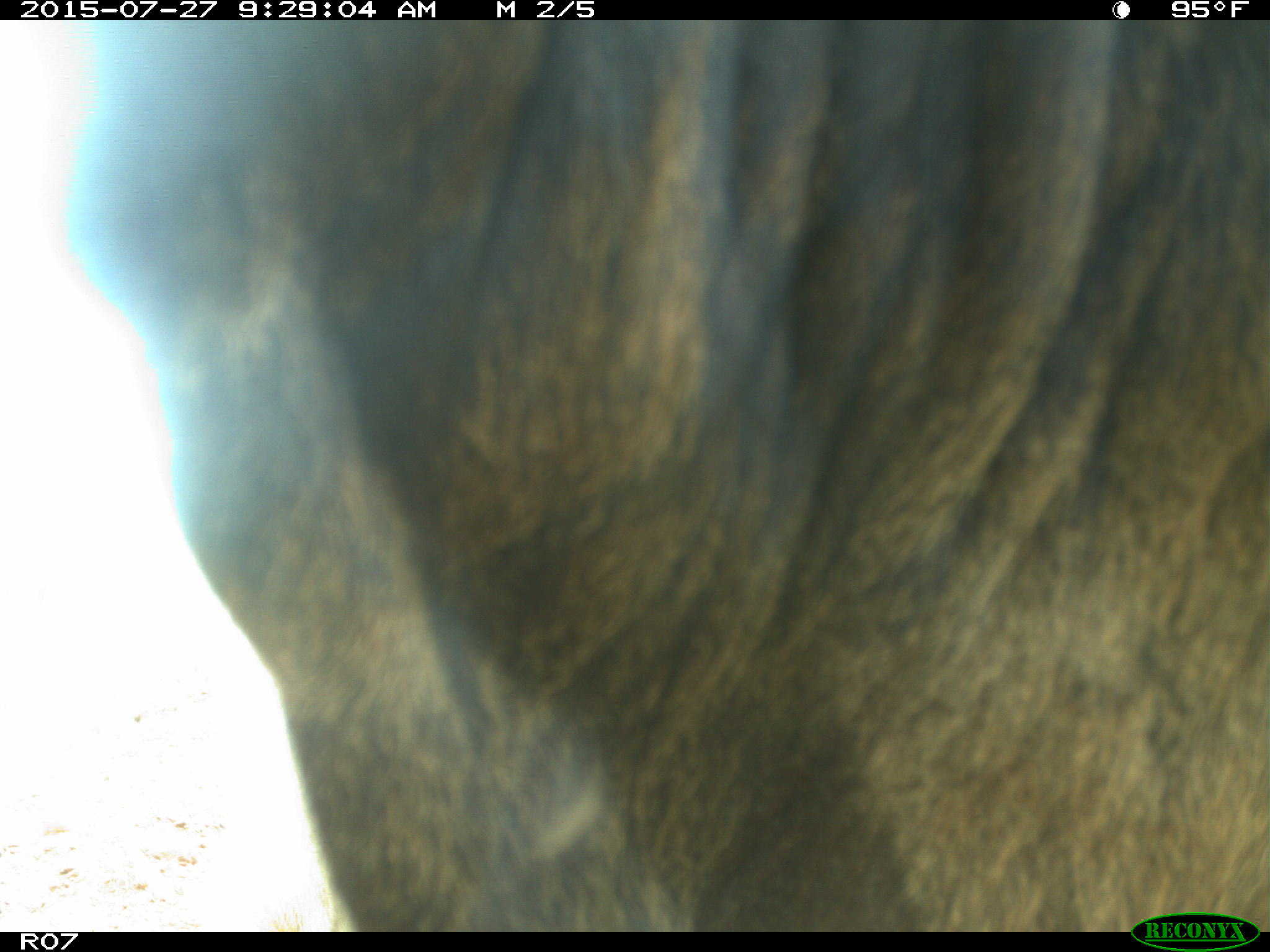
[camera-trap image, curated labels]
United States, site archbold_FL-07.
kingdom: Animalia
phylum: Chordata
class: Mammalia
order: Artiodactyla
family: Bovidae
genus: Bos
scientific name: Bos taurus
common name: domestic cow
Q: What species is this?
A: Bos taurus (domestic cow).